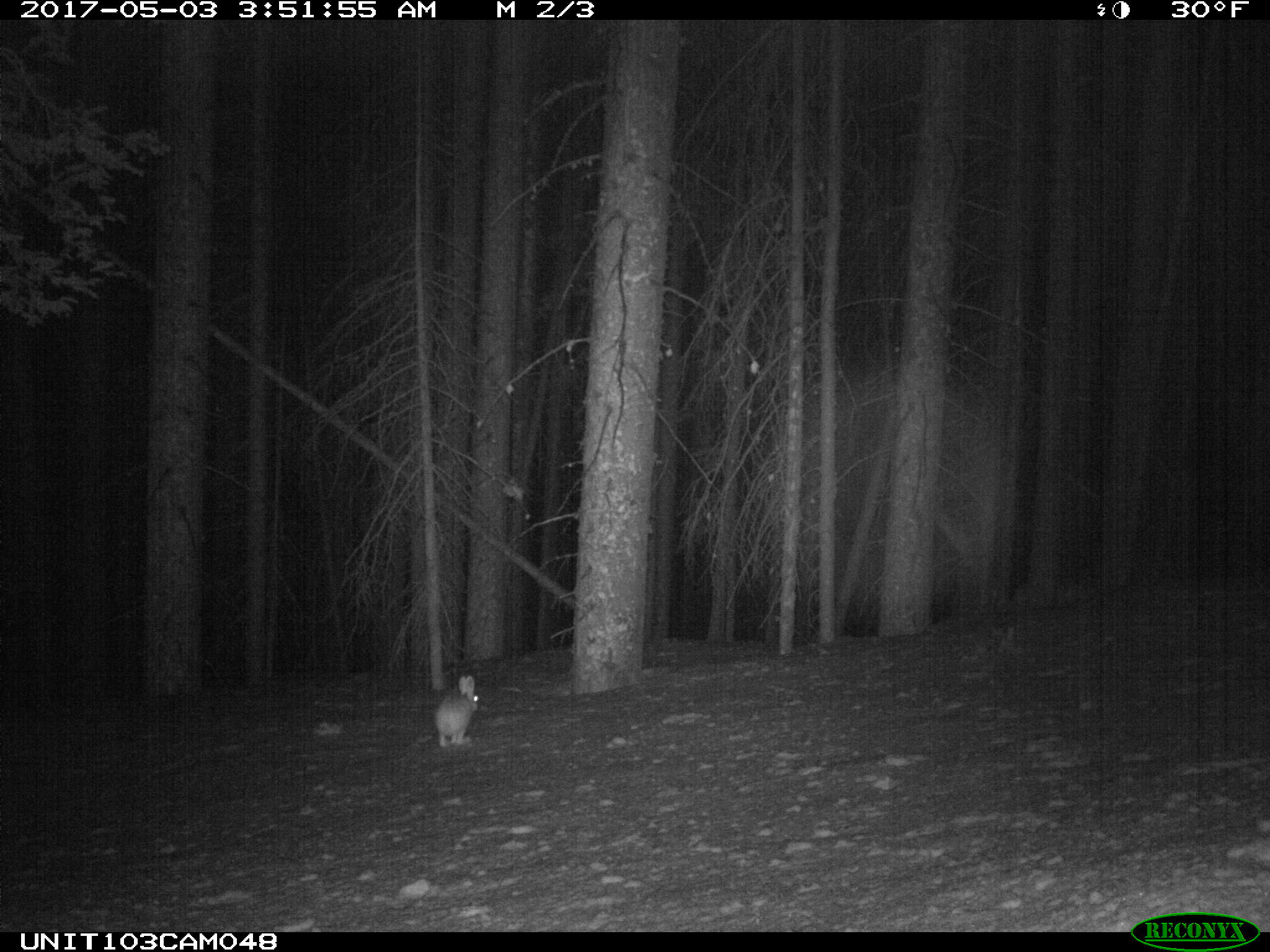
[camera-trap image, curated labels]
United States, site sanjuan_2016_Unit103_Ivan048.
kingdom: Animalia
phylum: Chordata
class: Mammalia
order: Lagomorpha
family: Leporidae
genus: Lepus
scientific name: Lepus americanus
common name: snowshoe hare